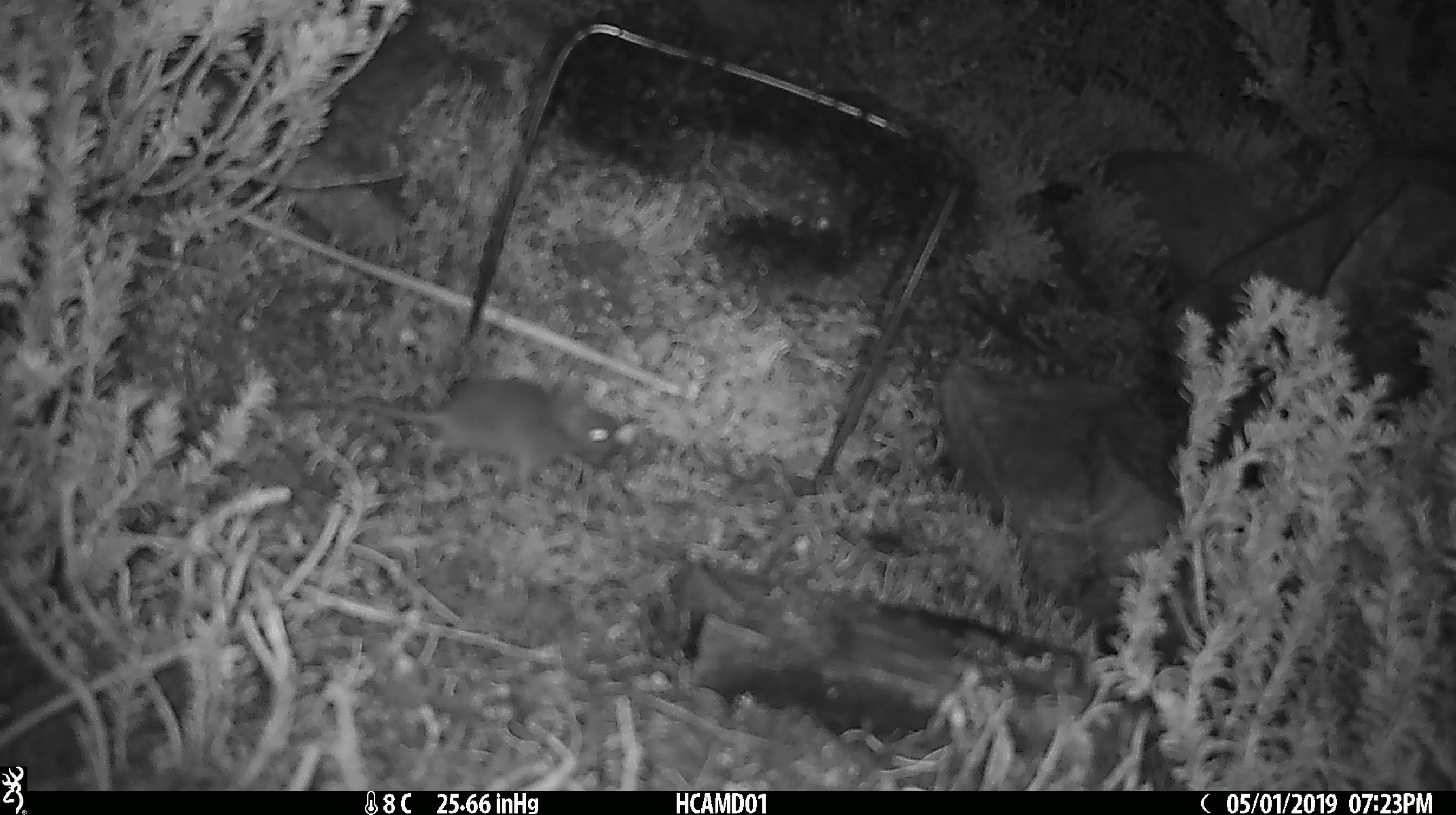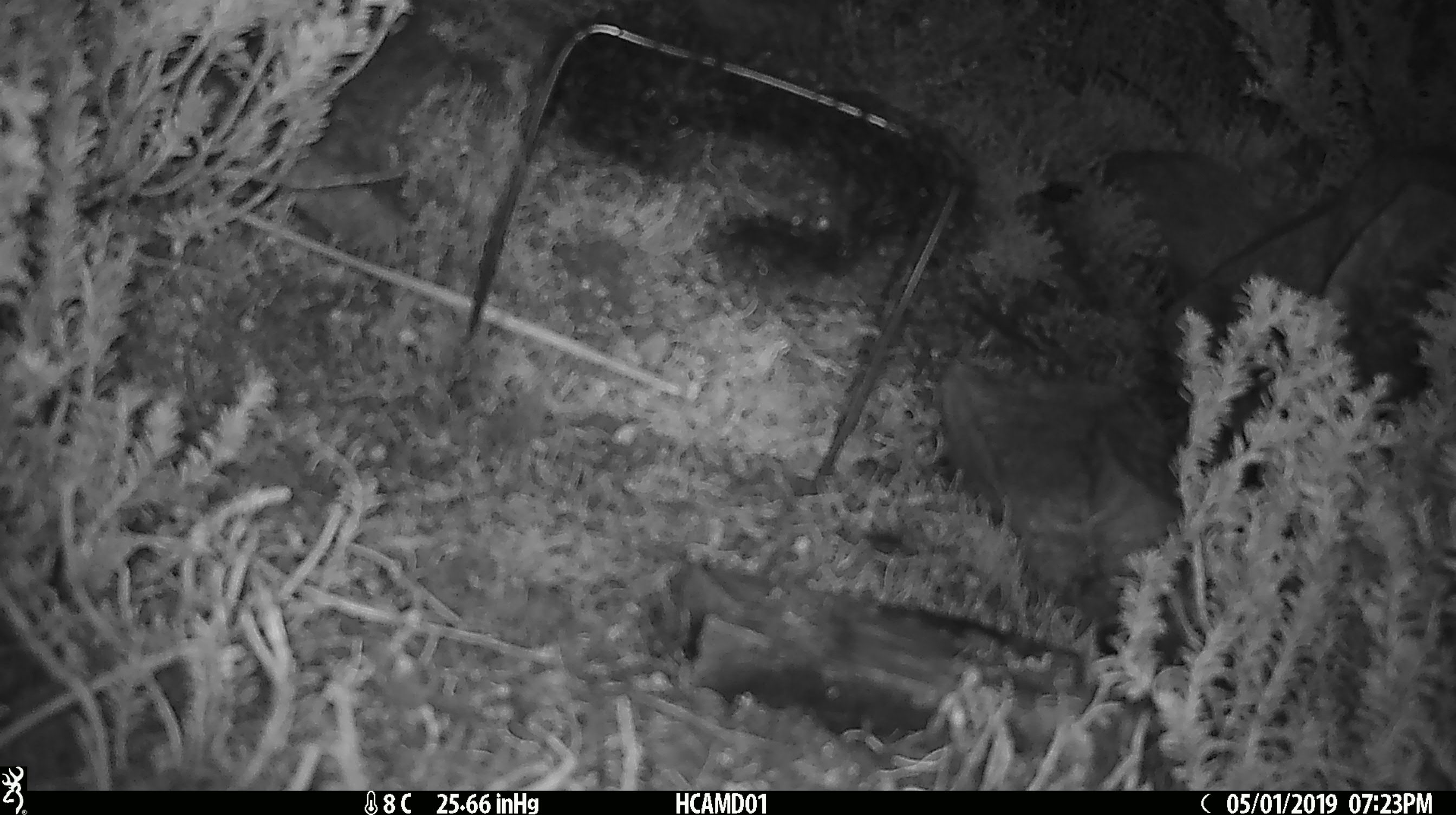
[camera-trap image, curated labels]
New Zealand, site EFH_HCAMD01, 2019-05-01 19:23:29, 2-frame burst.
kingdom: Animalia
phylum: Chordata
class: Mammalia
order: Rodentia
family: Muridae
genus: Mus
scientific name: Mus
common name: mouse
Mouse (Mus).